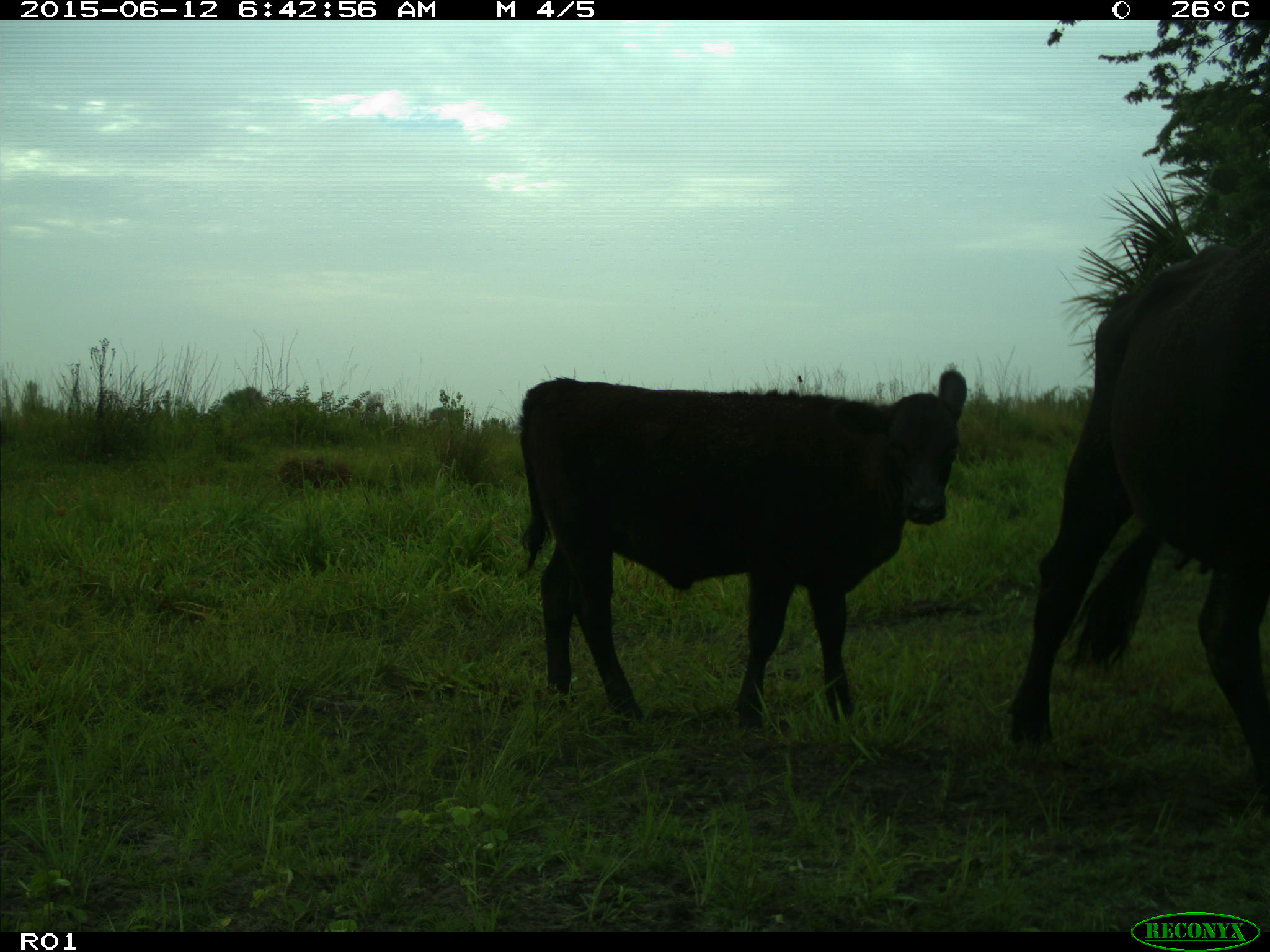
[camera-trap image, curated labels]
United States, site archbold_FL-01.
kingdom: Animalia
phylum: Chordata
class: Mammalia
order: Artiodactyla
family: Bovidae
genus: Bos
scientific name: Bos taurus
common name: domestic cow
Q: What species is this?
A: Bos taurus (domestic cow).